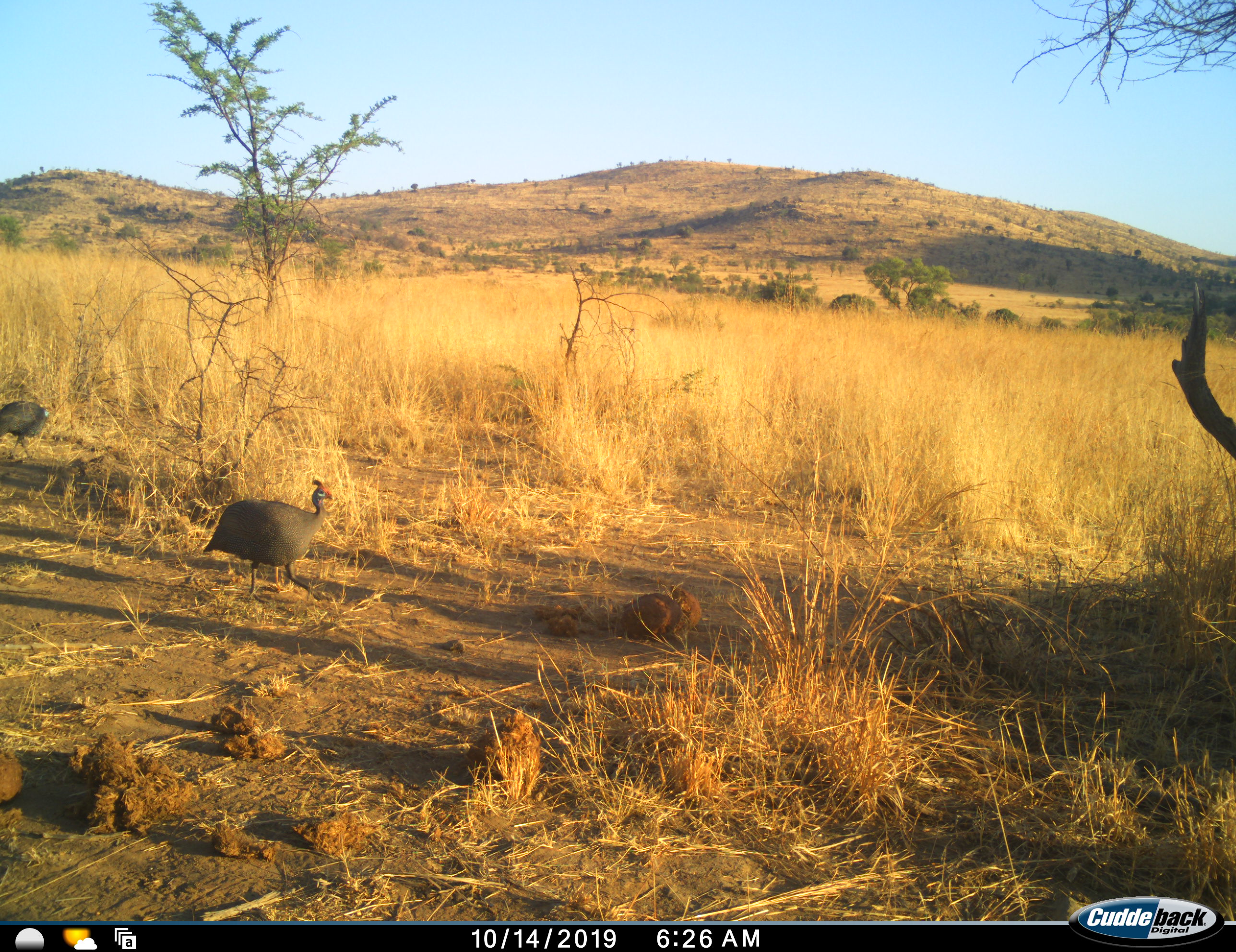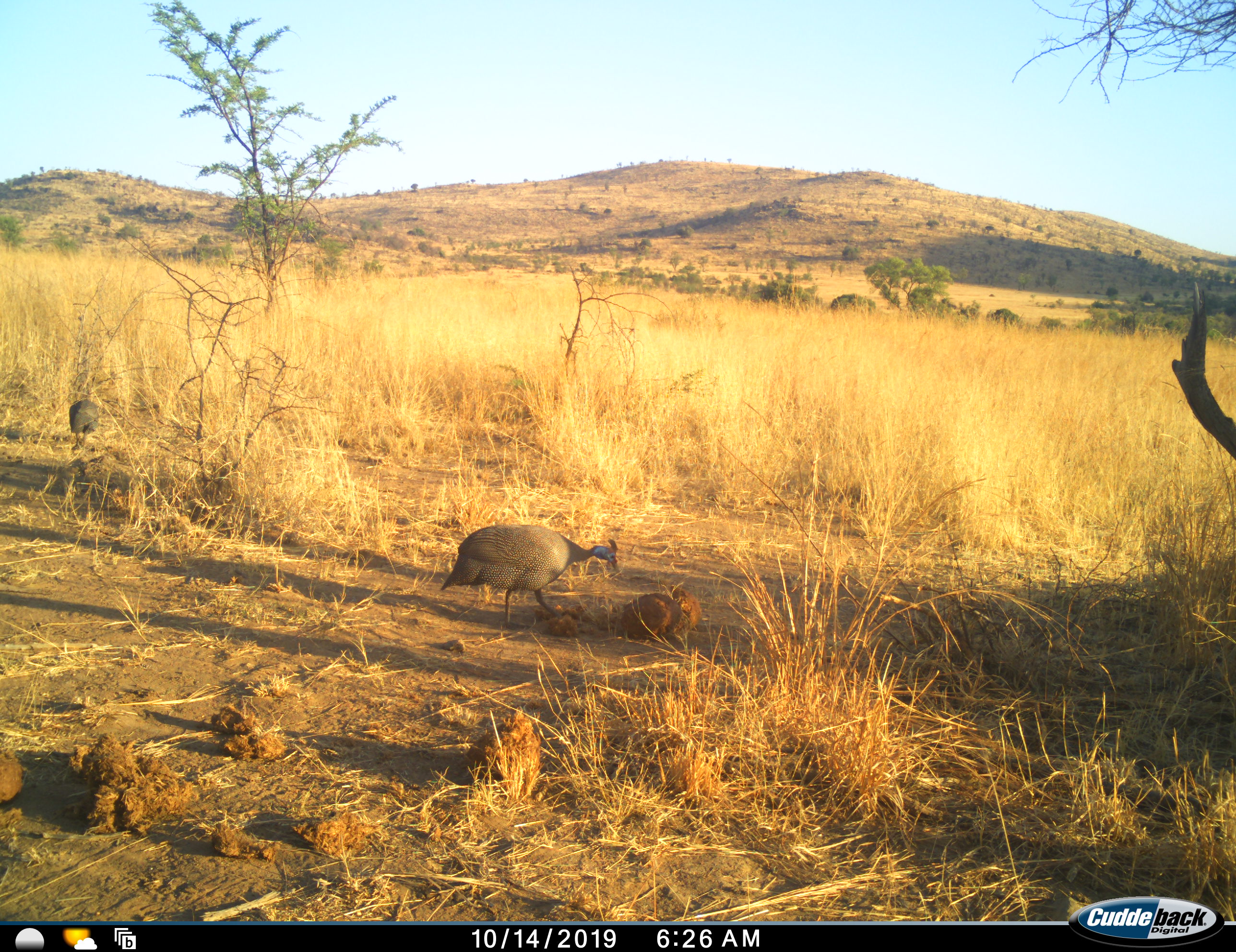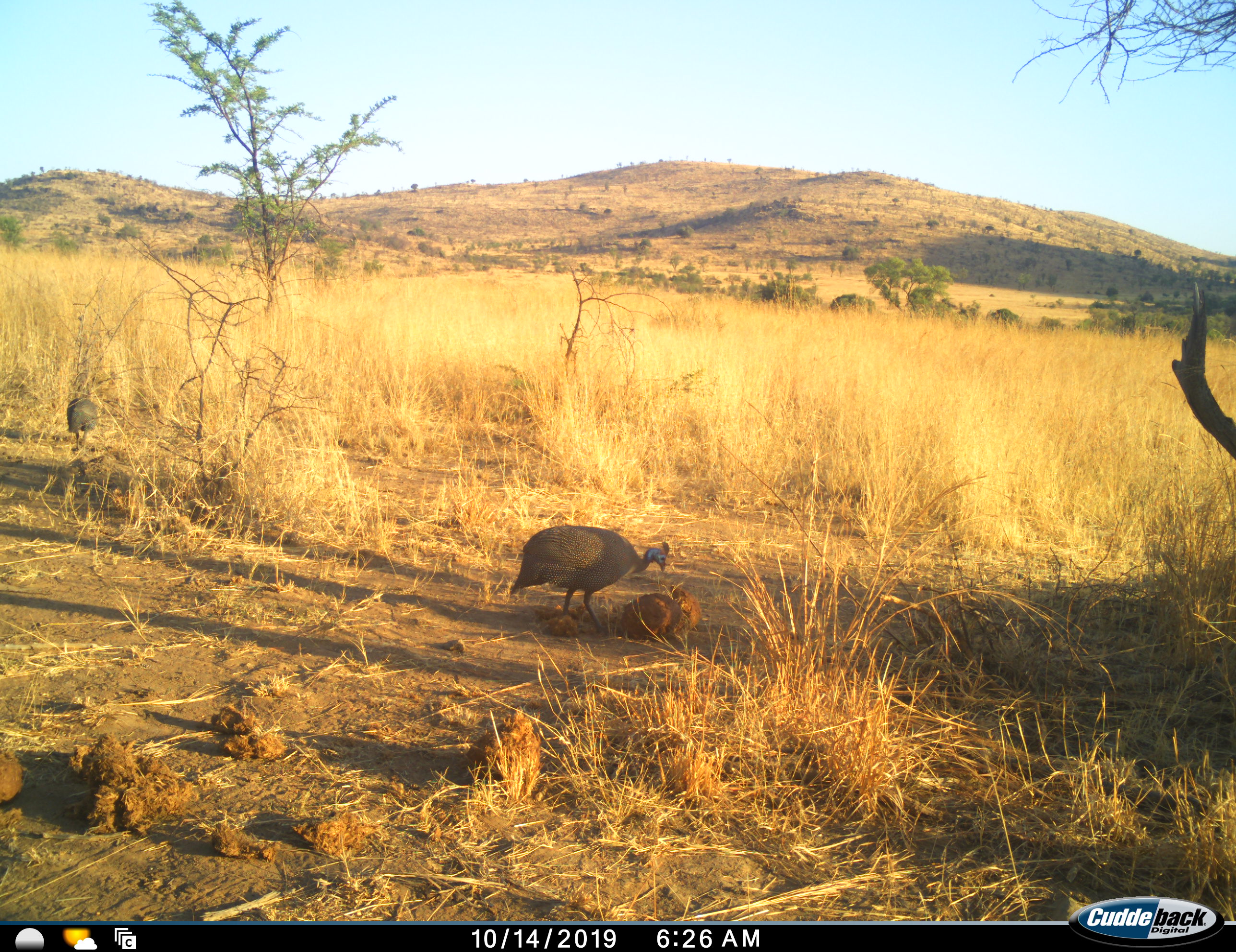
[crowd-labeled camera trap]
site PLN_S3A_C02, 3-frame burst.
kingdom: Animalia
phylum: Chordata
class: Aves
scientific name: Aves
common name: bird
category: birdother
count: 2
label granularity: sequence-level